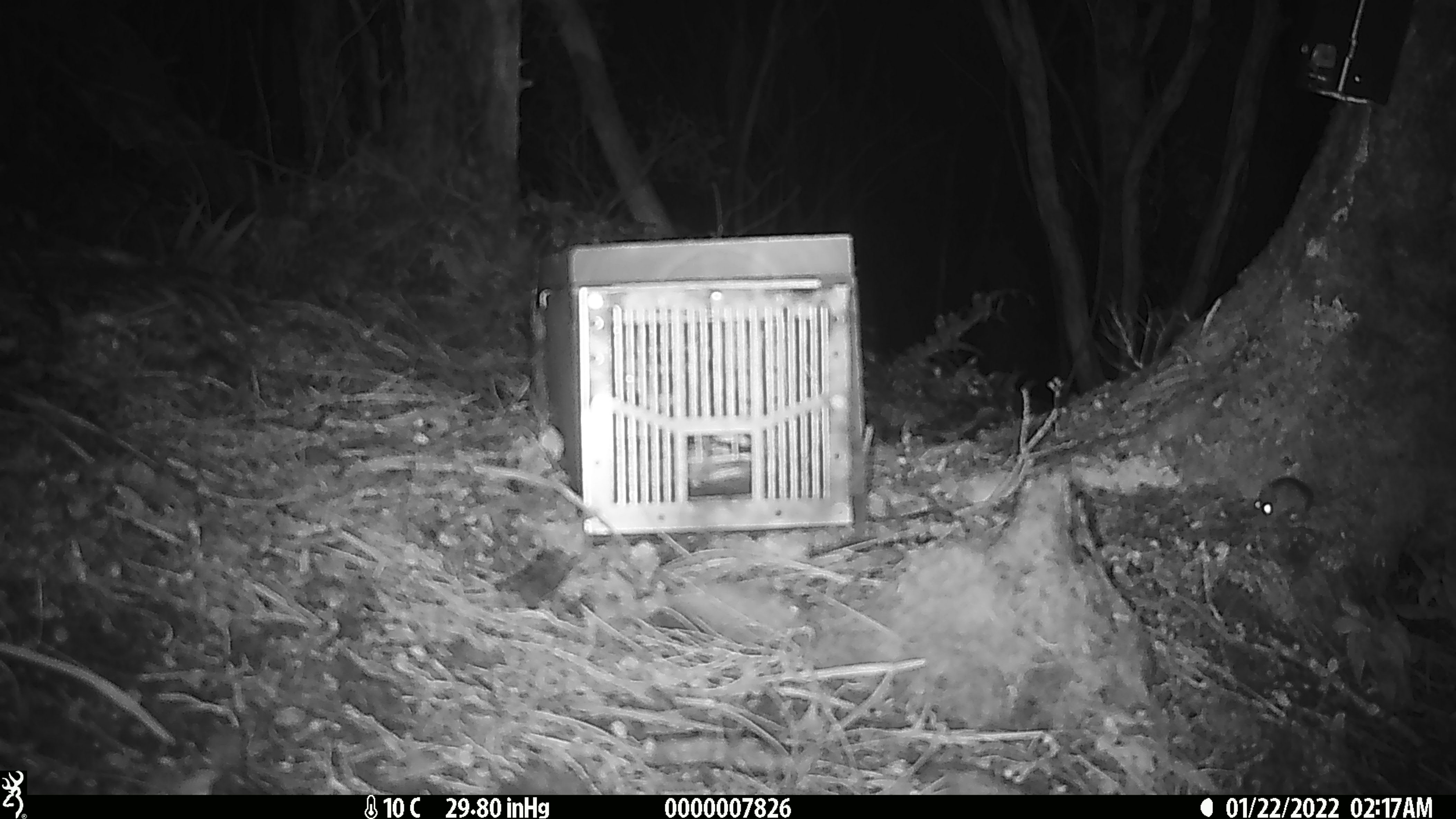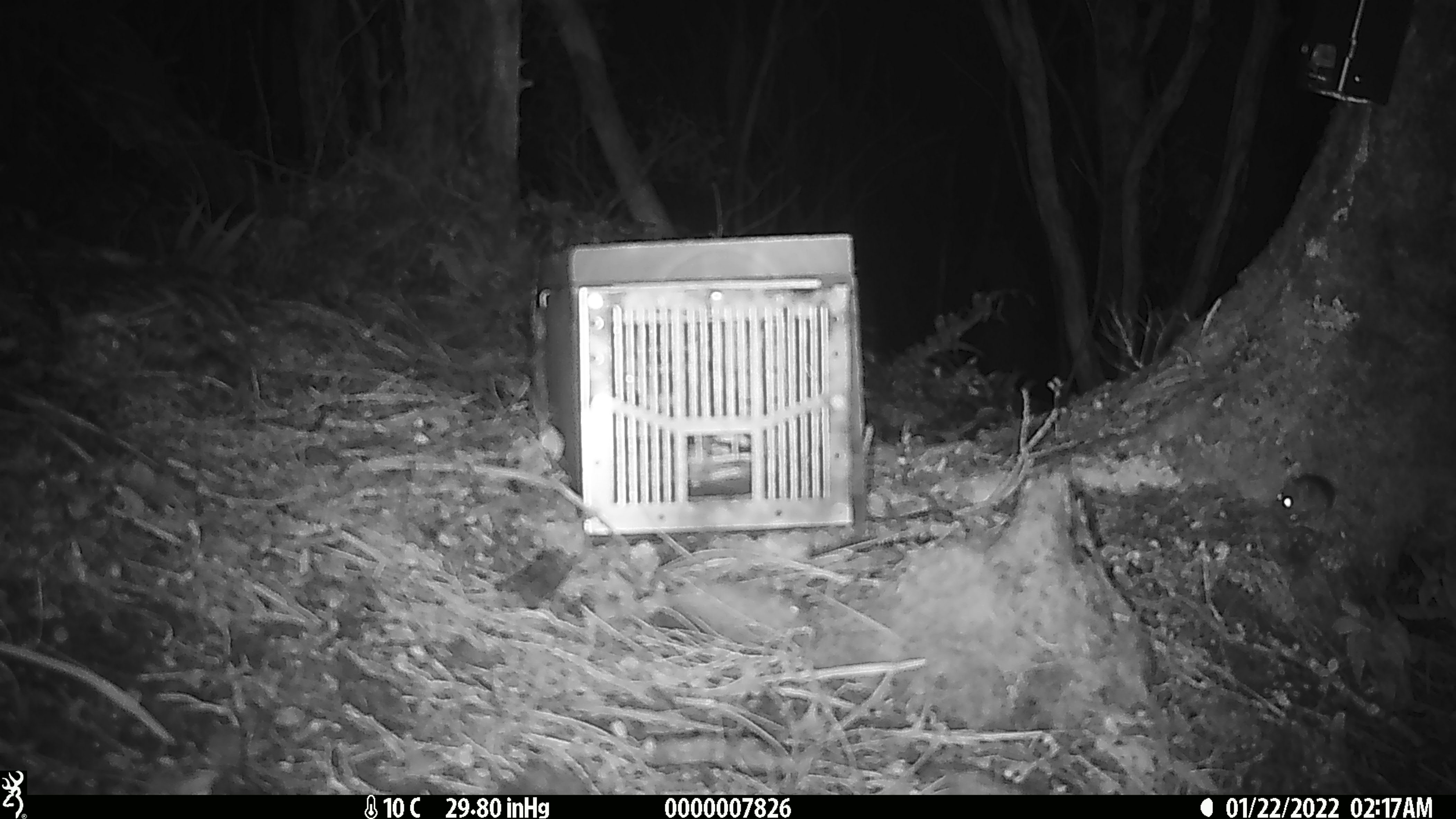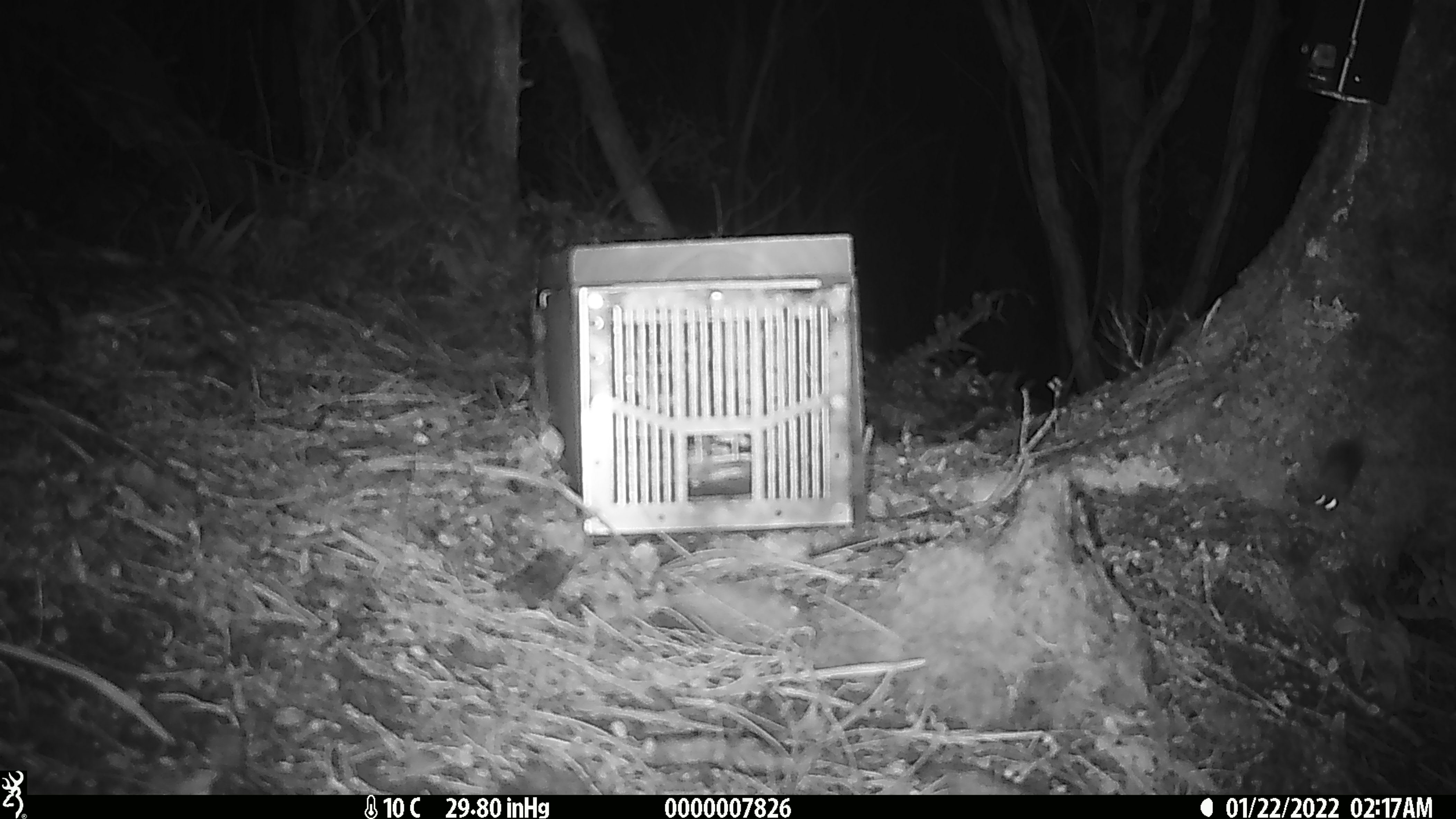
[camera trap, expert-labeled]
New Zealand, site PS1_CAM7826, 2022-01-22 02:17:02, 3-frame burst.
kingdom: Animalia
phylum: Chordata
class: Mammalia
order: Rodentia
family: Muridae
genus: Mus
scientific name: Mus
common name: mouse